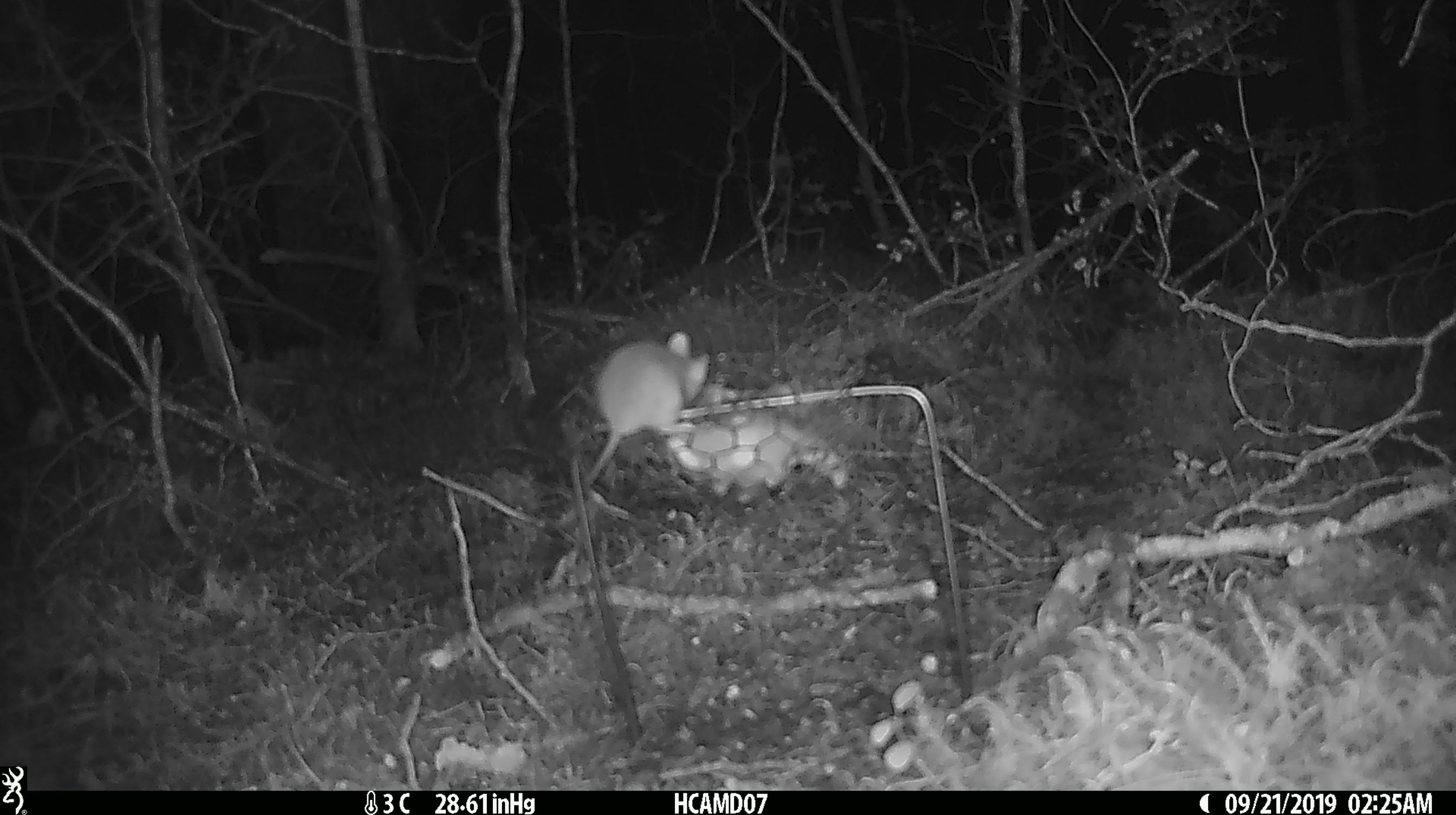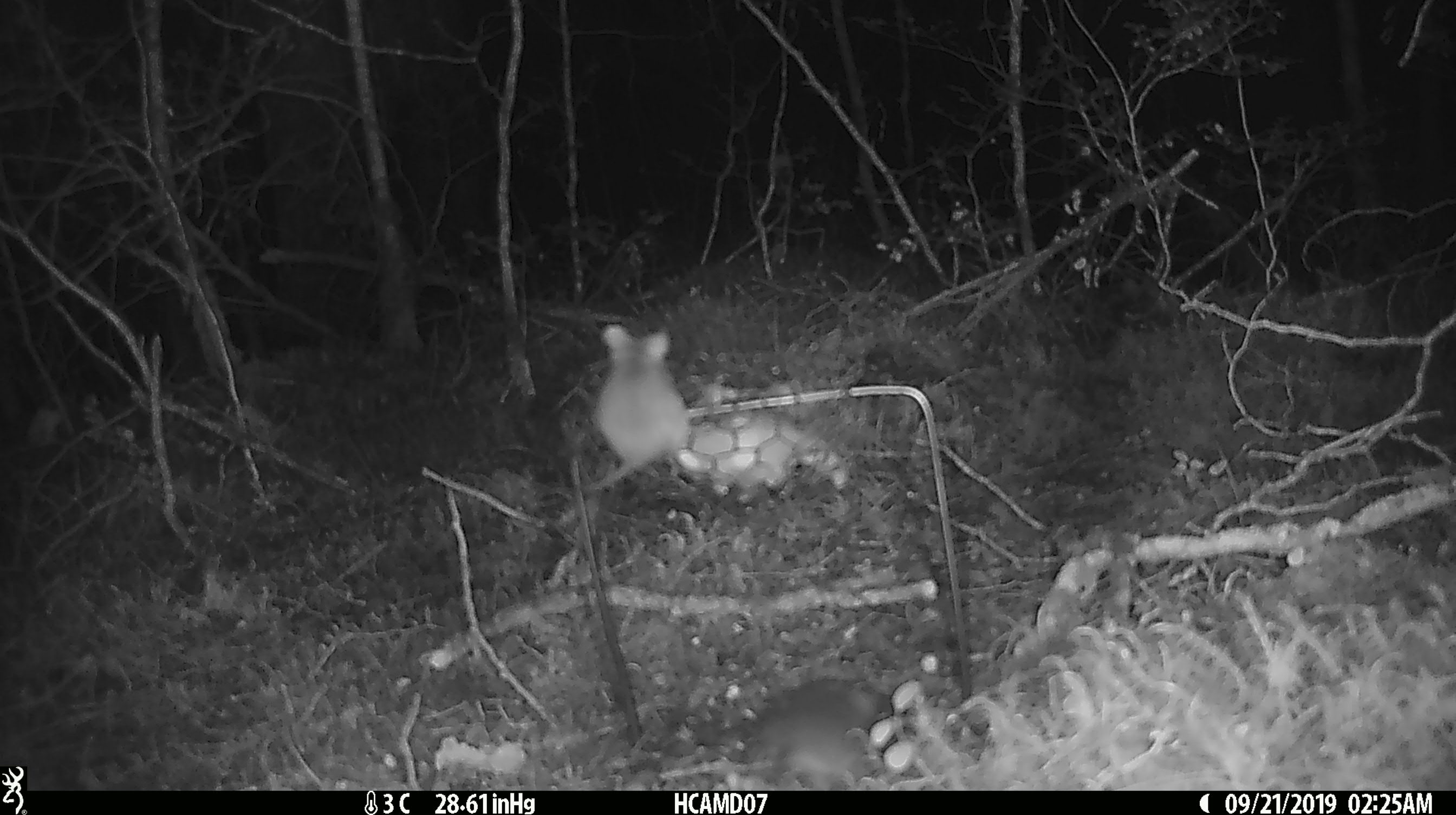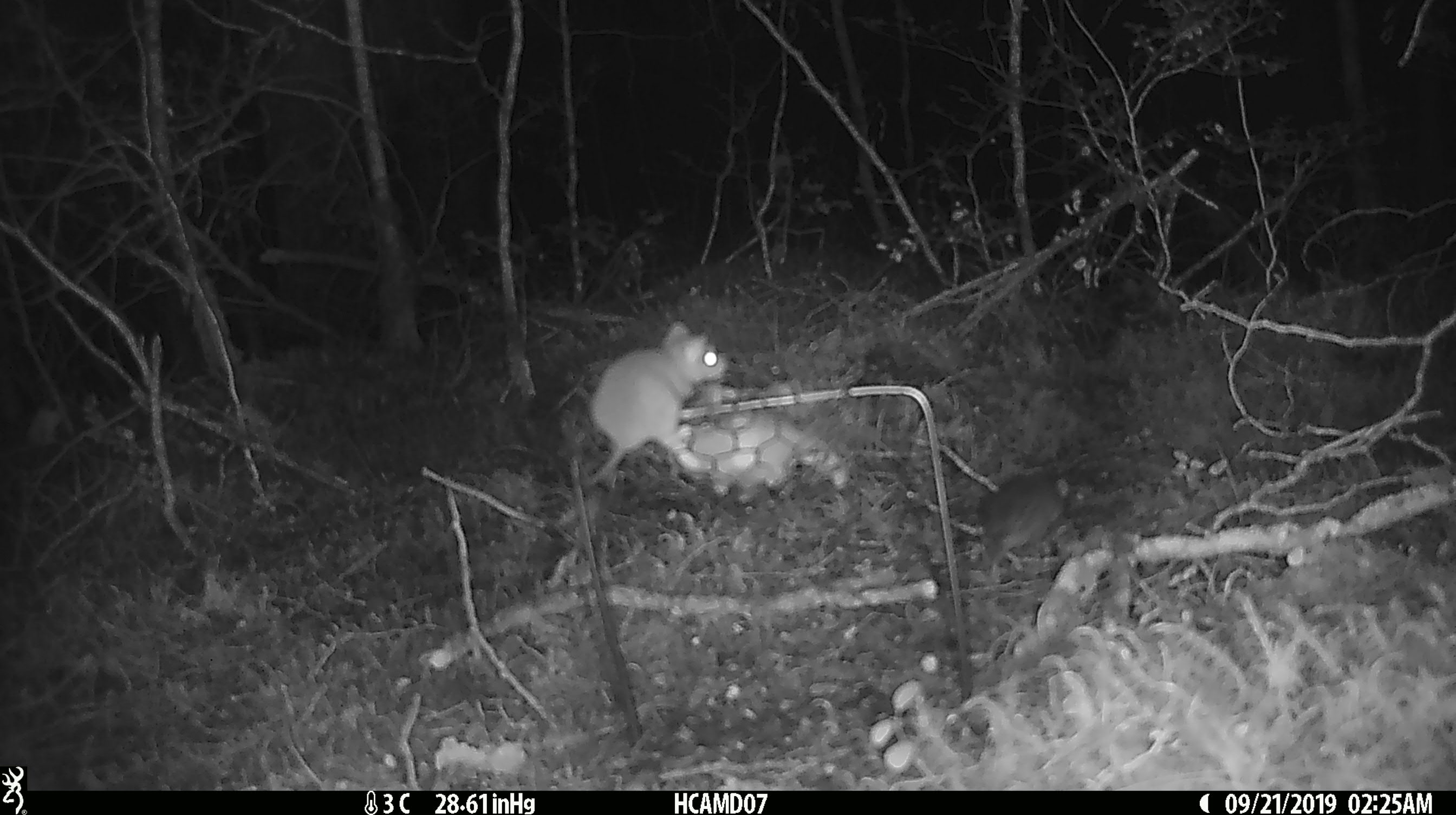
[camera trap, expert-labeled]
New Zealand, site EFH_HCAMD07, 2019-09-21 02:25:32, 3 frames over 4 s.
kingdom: Animalia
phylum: Chordata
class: Mammalia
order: Rodentia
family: Muridae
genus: Mus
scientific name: Mus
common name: mouse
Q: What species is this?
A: Mouse (Mus).